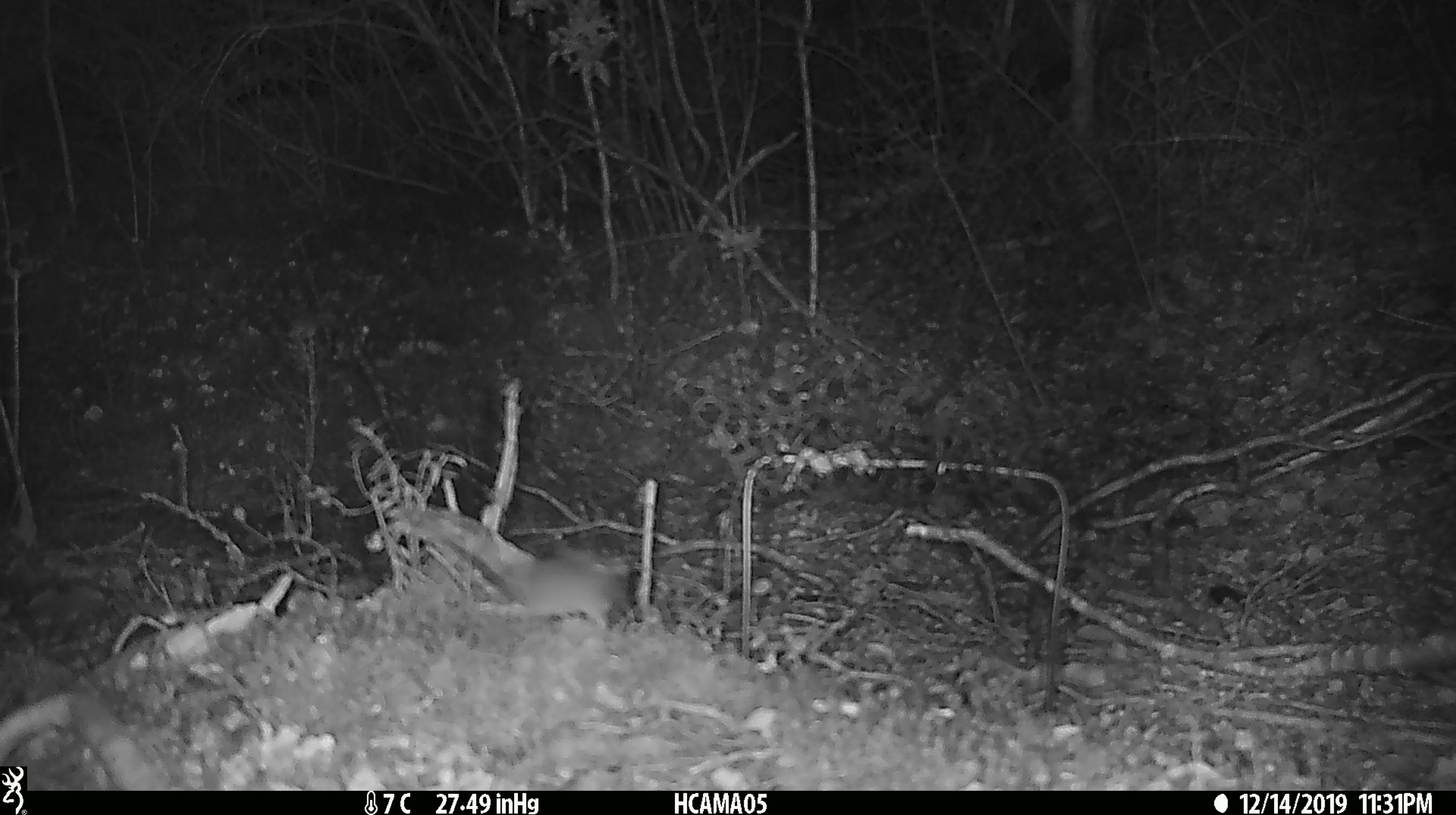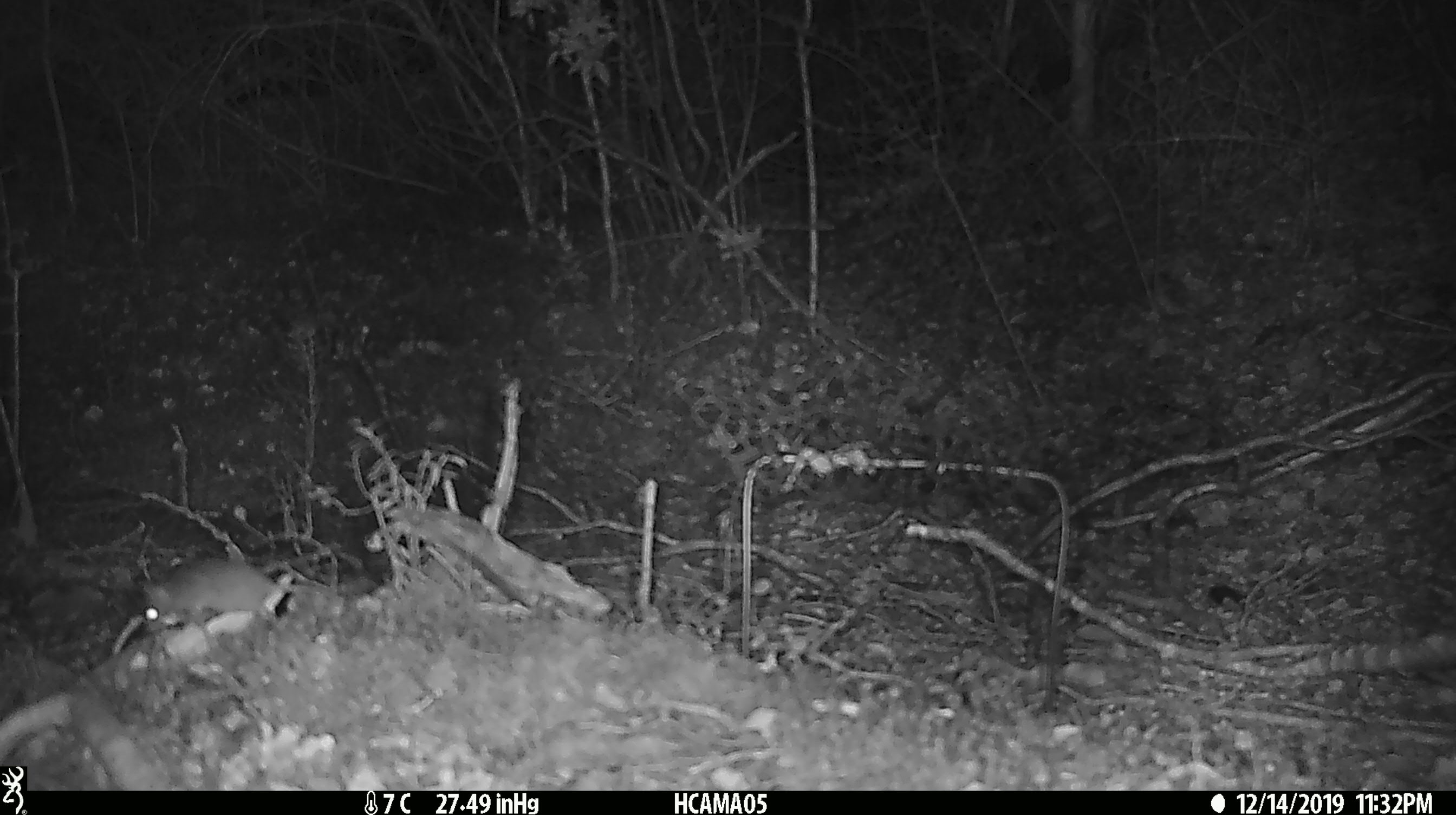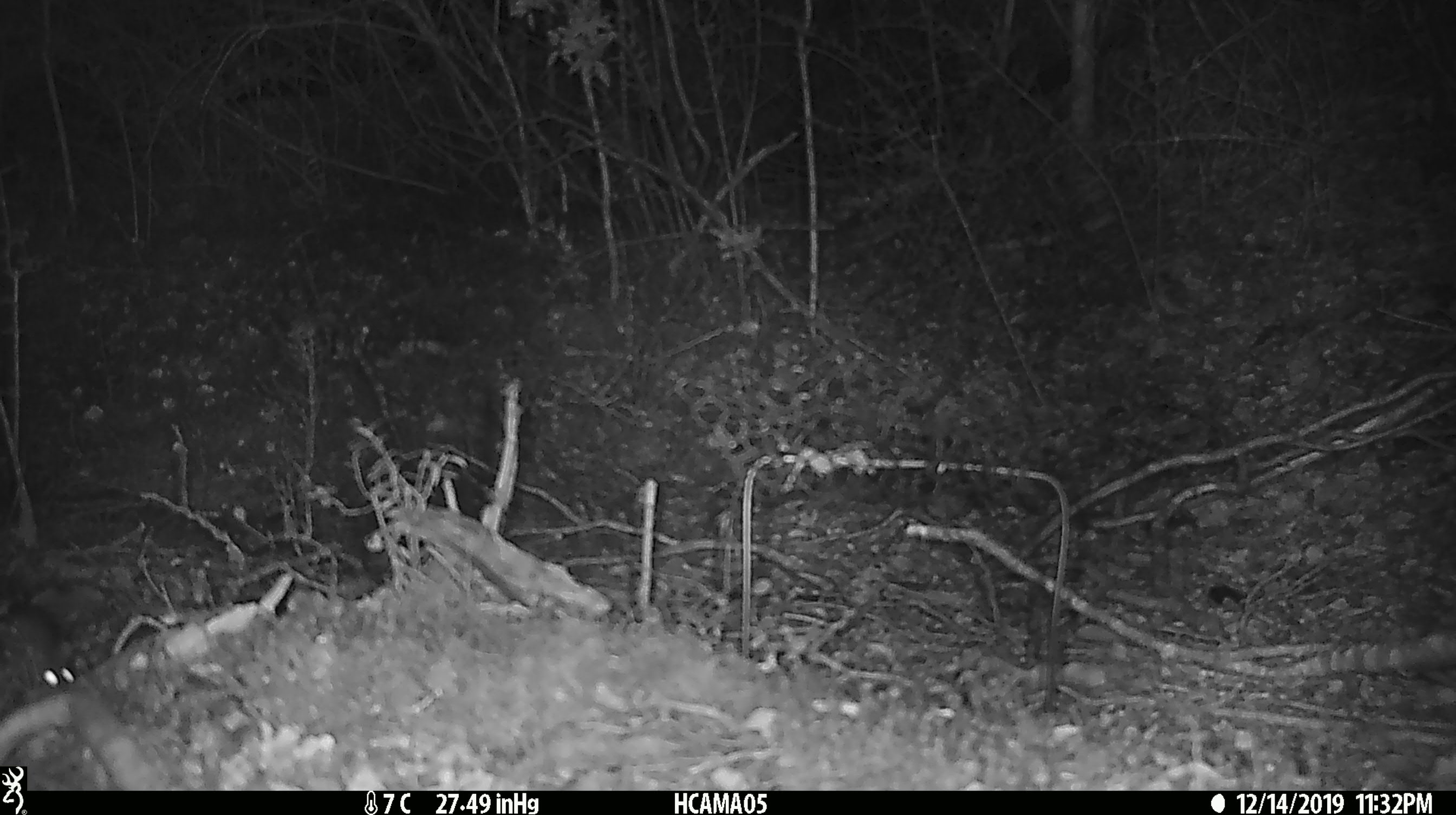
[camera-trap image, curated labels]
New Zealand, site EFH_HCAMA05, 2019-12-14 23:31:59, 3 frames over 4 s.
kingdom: Animalia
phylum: Chordata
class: Mammalia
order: Rodentia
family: Muridae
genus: Mus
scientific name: Mus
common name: mouse